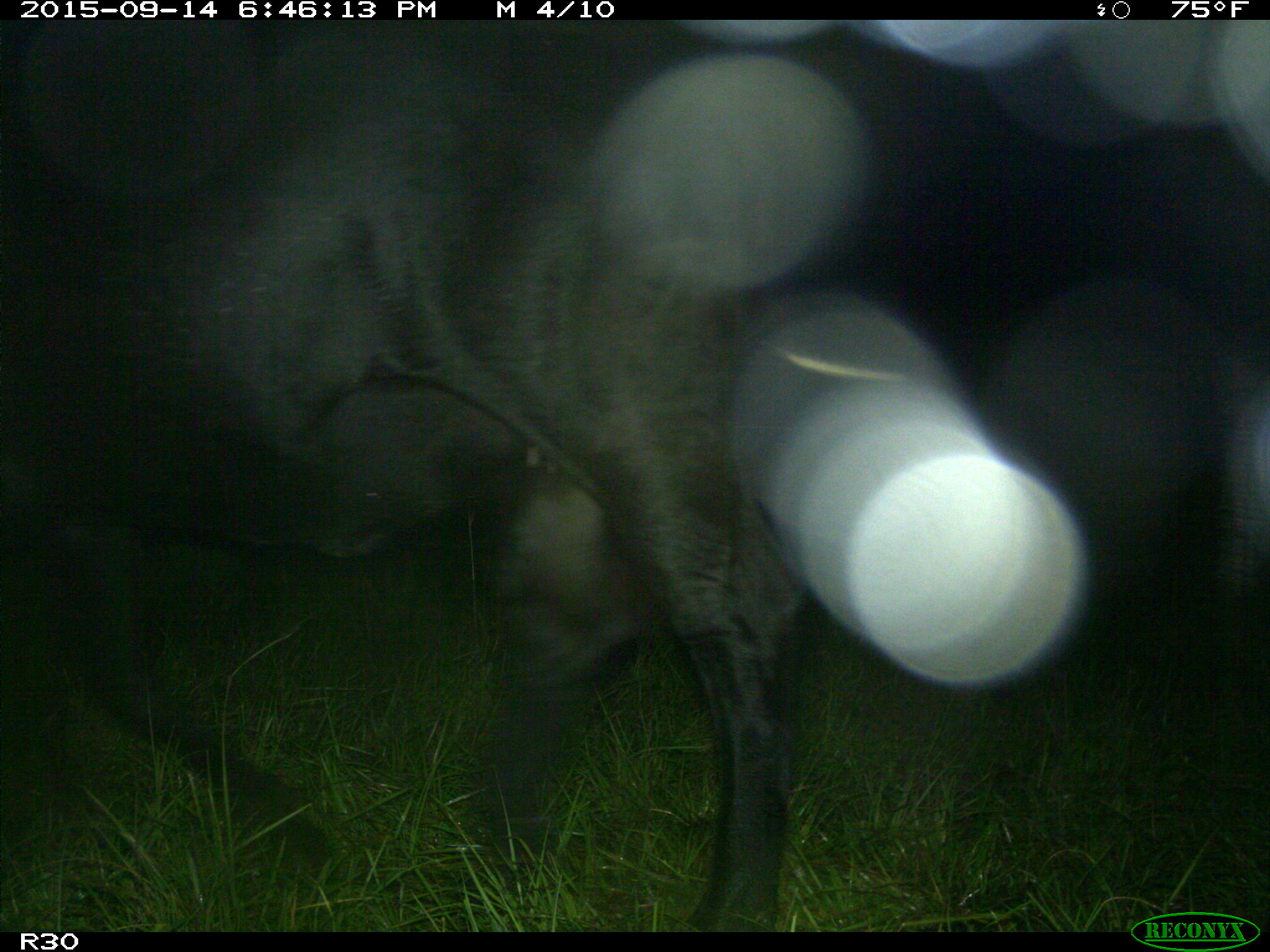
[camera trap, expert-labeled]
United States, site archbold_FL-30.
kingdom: Animalia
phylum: Chordata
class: Mammalia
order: Artiodactyla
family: Bovidae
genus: Bos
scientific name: Bos taurus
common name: domestic cow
Bos taurus (domestic cow).